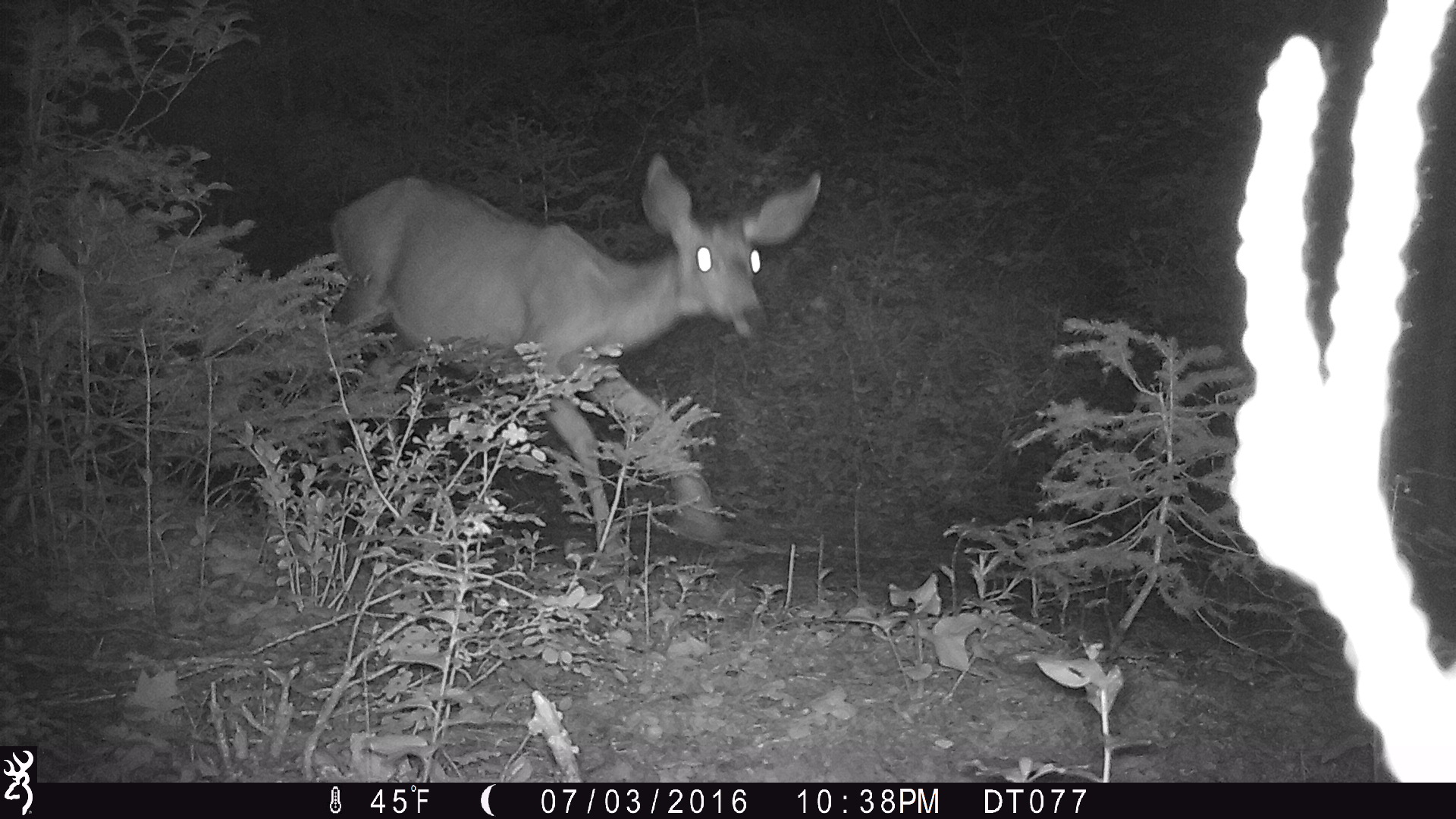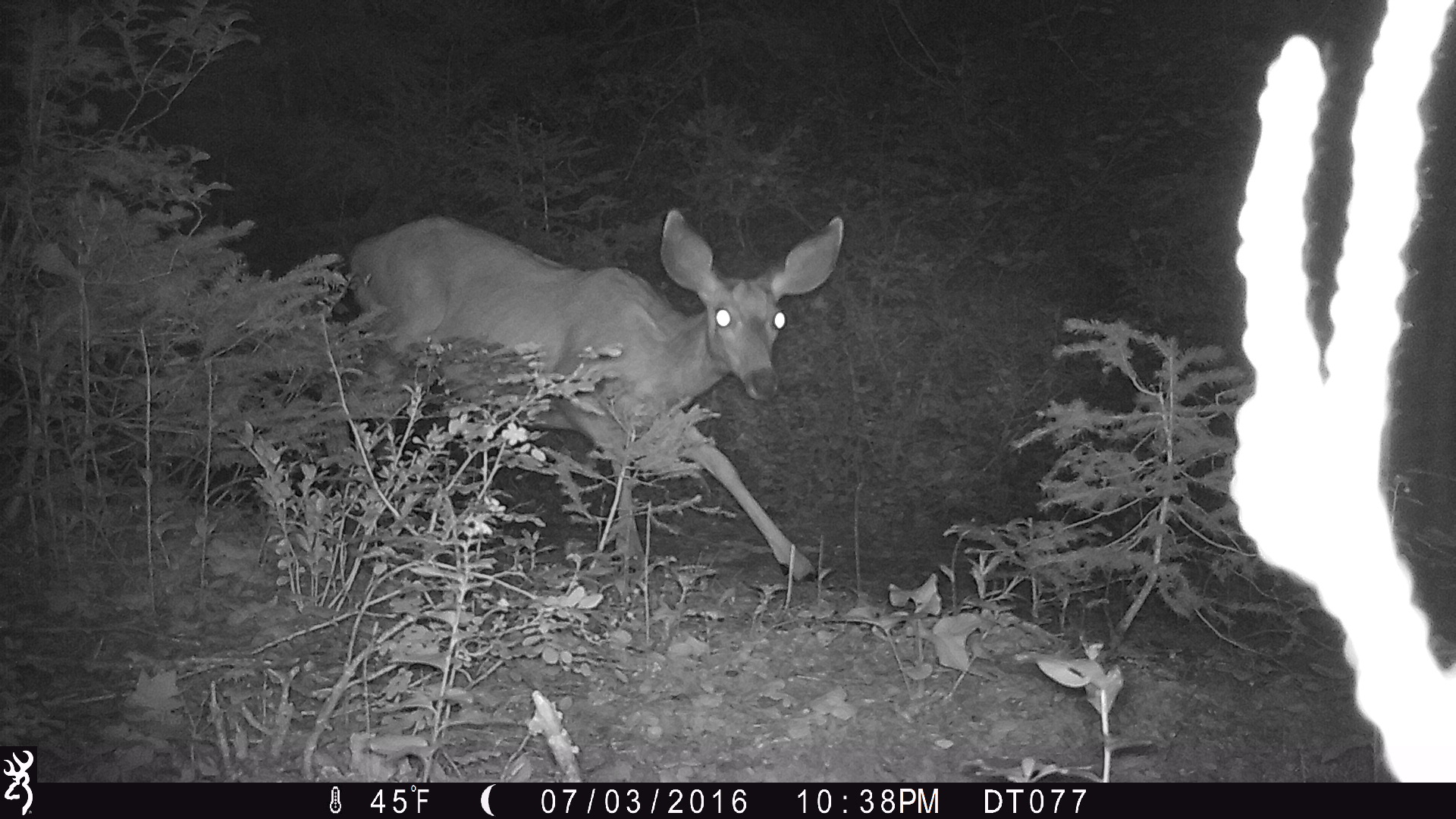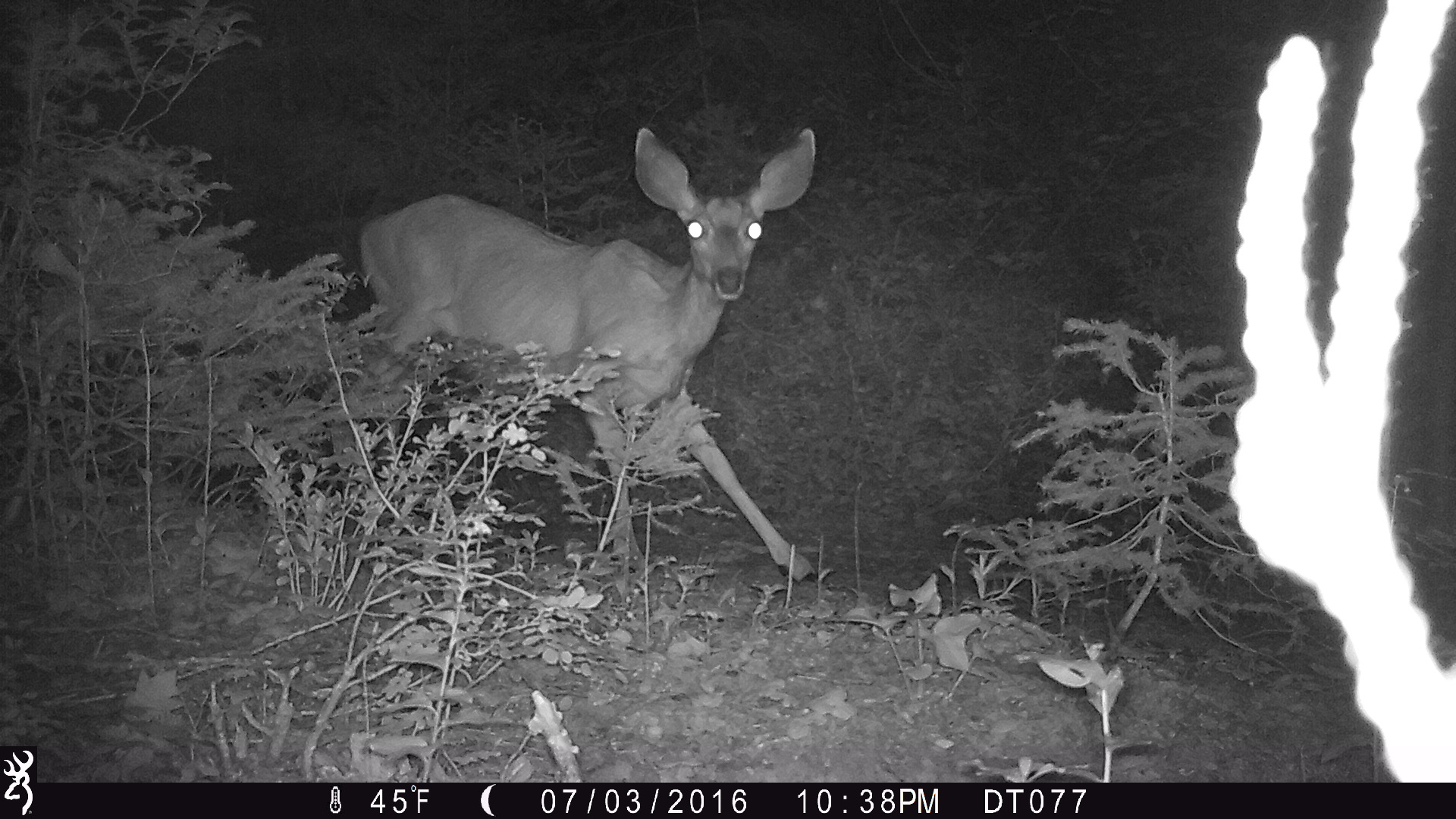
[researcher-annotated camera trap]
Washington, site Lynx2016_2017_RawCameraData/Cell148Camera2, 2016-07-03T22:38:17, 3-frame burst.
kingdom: Animalia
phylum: Chordata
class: Mammalia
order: Artiodactyla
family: Cervidae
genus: Odocoileus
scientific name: Odocoileus hemionus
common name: mule deer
Odocoileus hemionus (mule deer). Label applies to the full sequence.